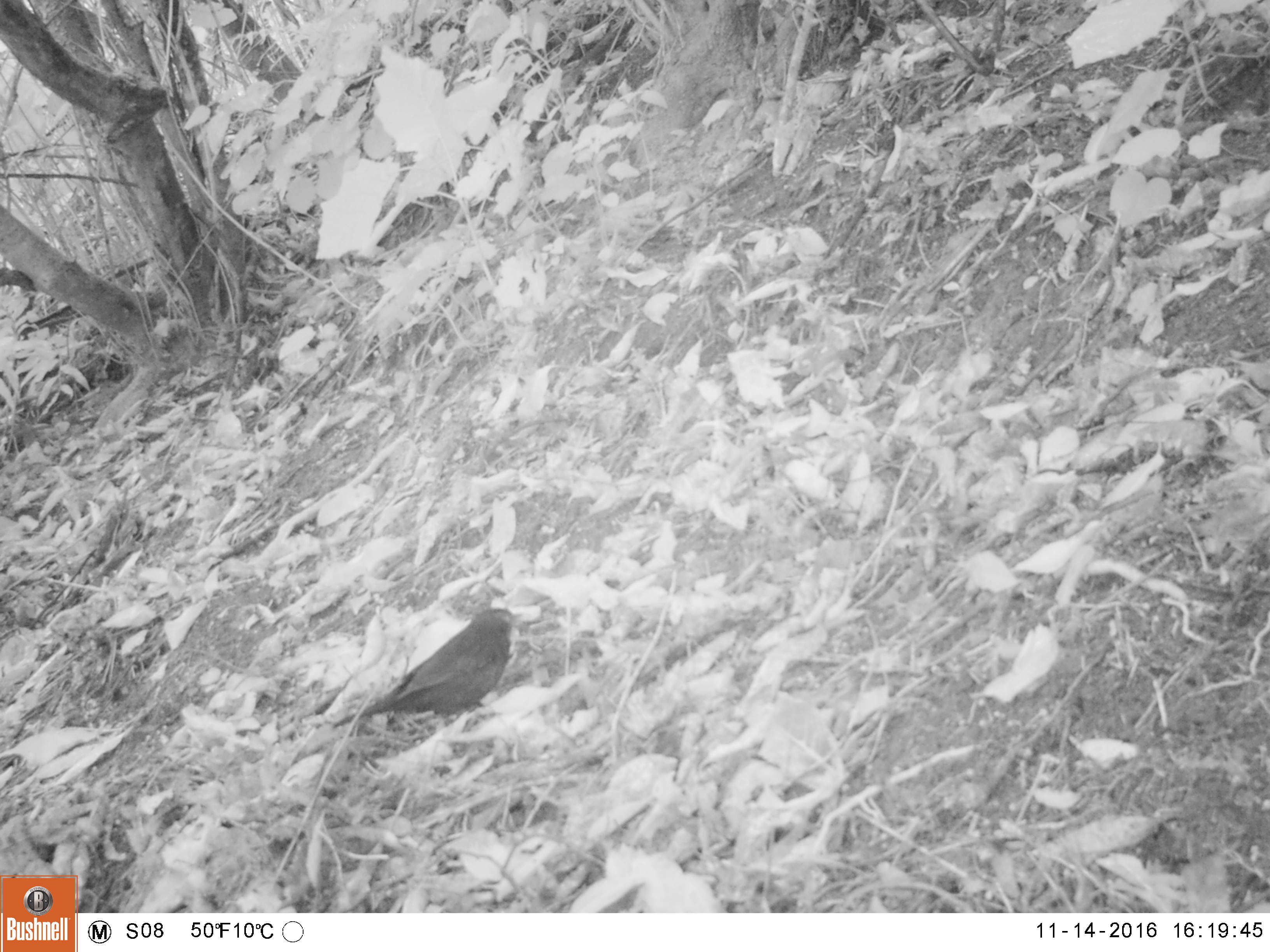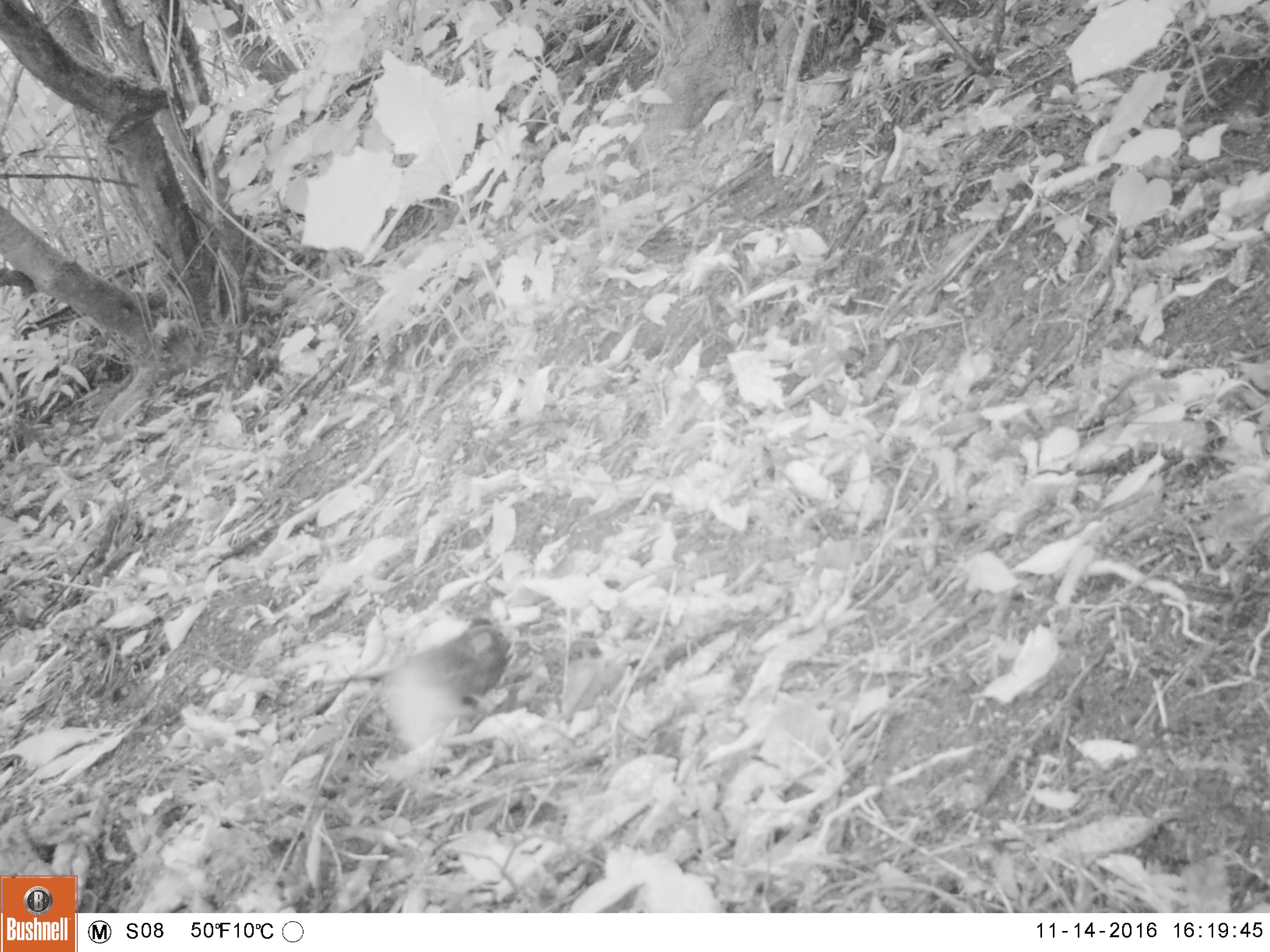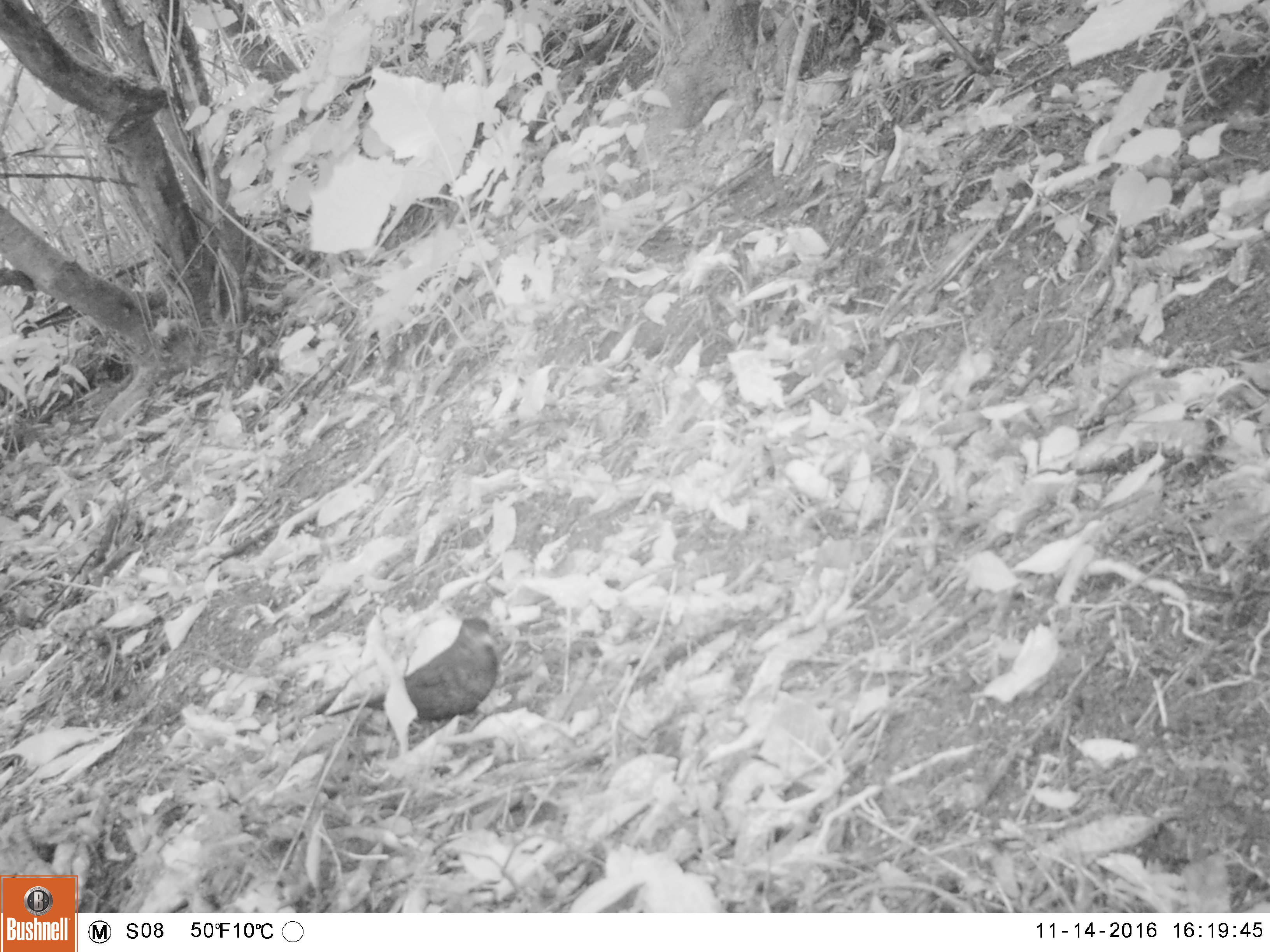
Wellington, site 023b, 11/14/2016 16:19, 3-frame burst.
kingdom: Animalia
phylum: Chordata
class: Aves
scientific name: Aves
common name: bird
Bird (Aves).